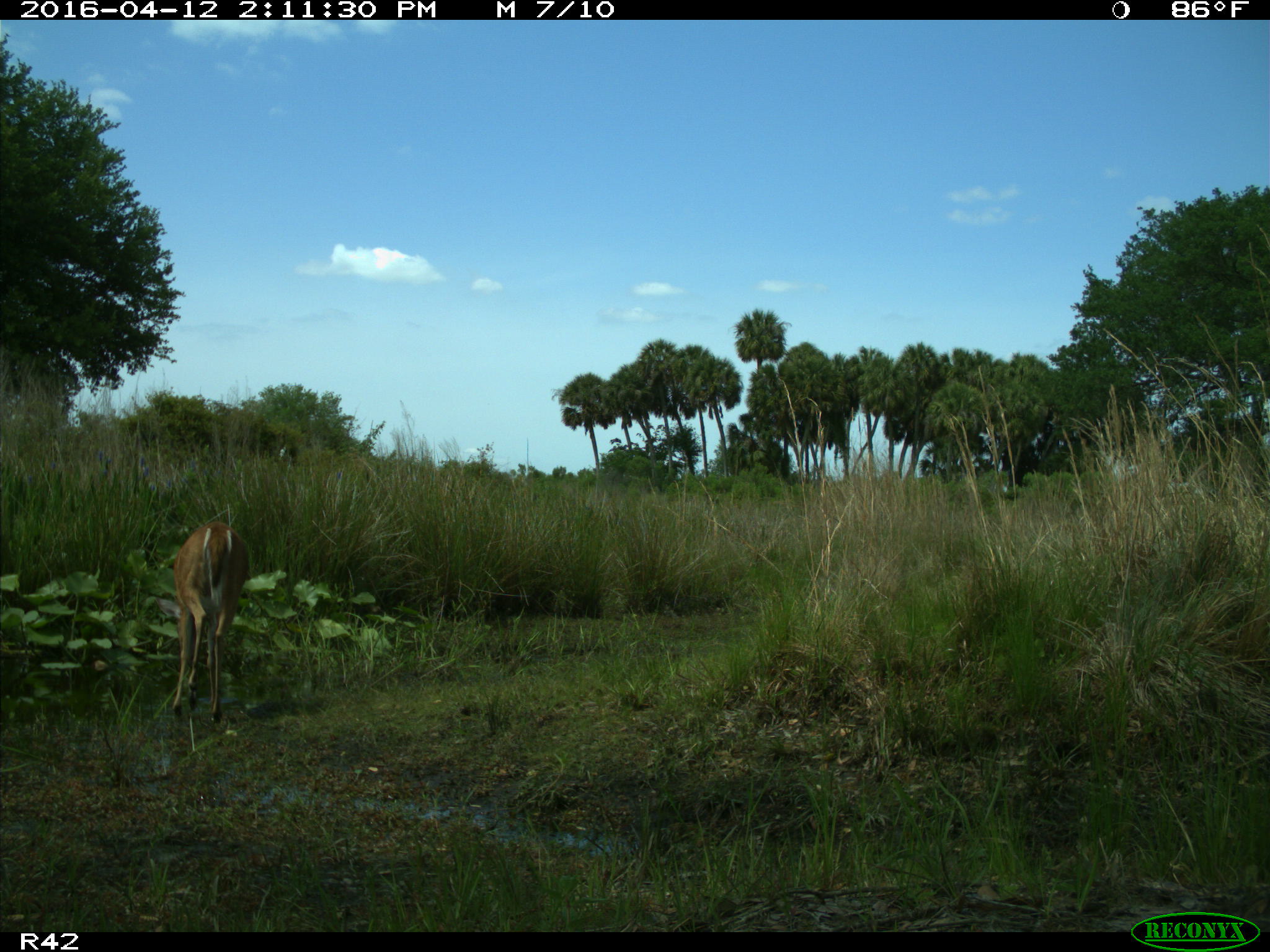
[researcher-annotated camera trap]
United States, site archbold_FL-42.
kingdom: Animalia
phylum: Chordata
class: Mammalia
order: Artiodactyla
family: Cervidae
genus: Odocoileus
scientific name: Odocoileus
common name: deer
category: unidentified deer